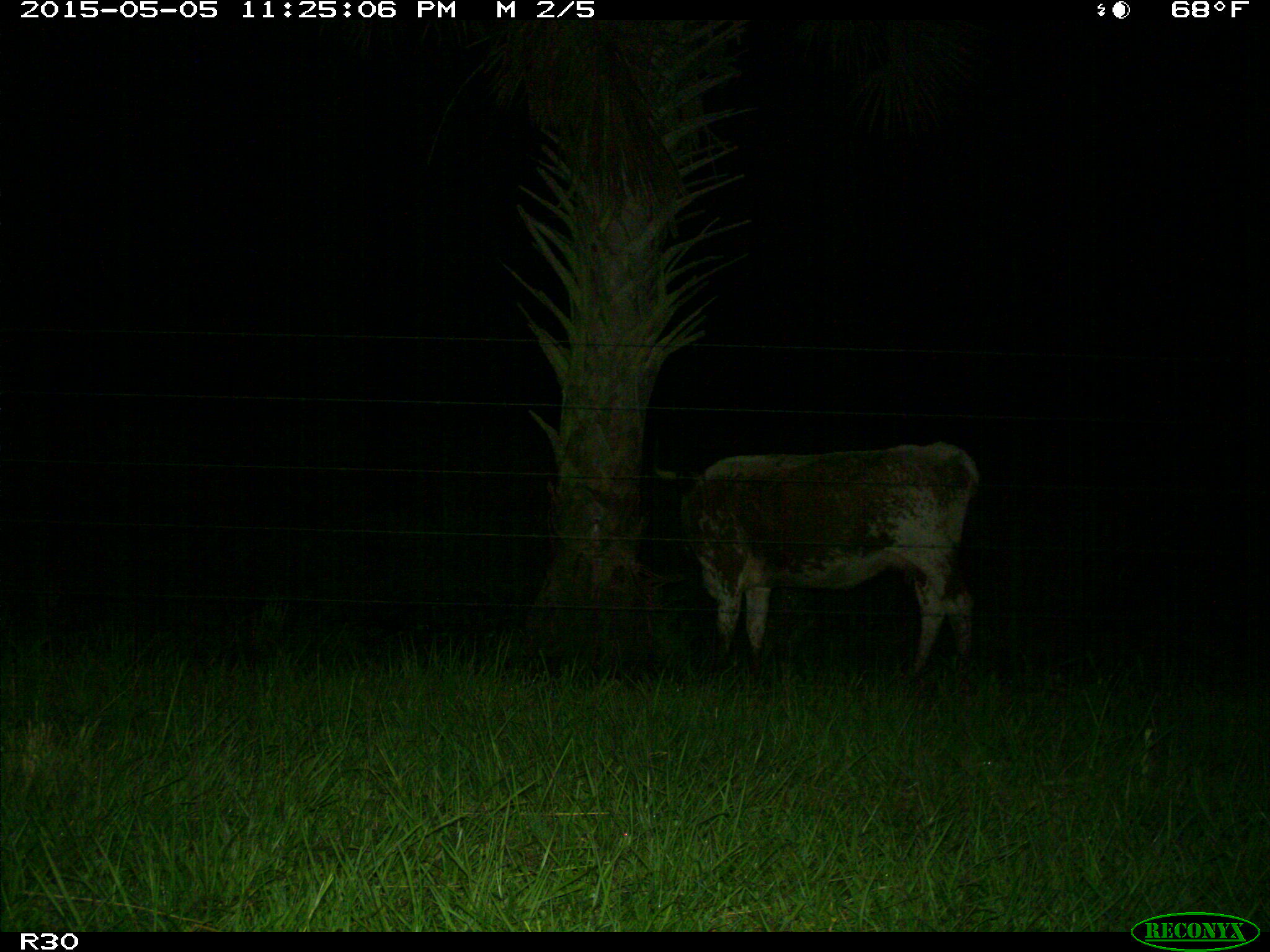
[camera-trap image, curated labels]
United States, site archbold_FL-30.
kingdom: Animalia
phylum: Chordata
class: Mammalia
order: Artiodactyla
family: Bovidae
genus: Bos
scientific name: Bos taurus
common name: domestic cow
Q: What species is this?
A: Bos taurus (domestic cow).